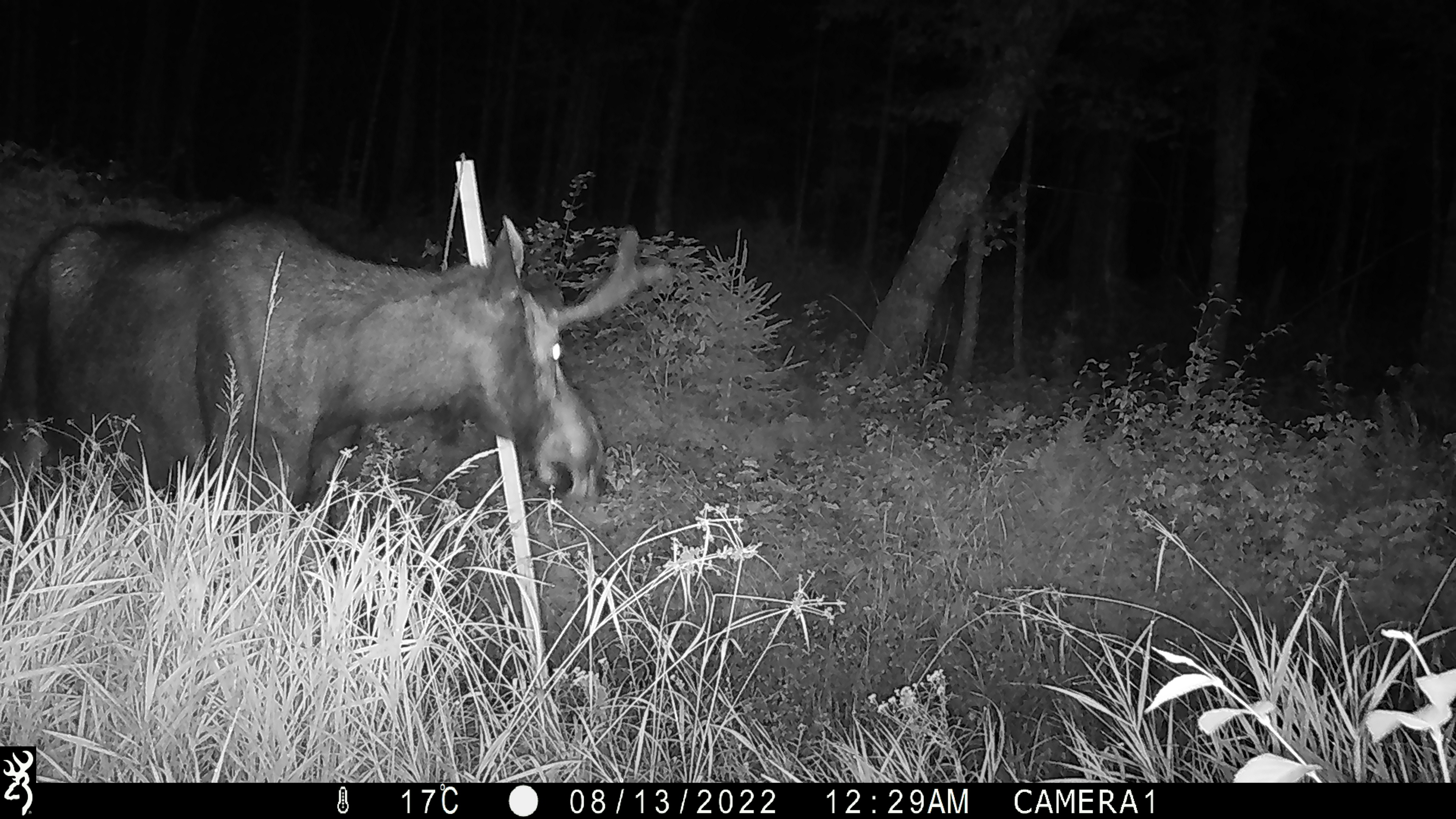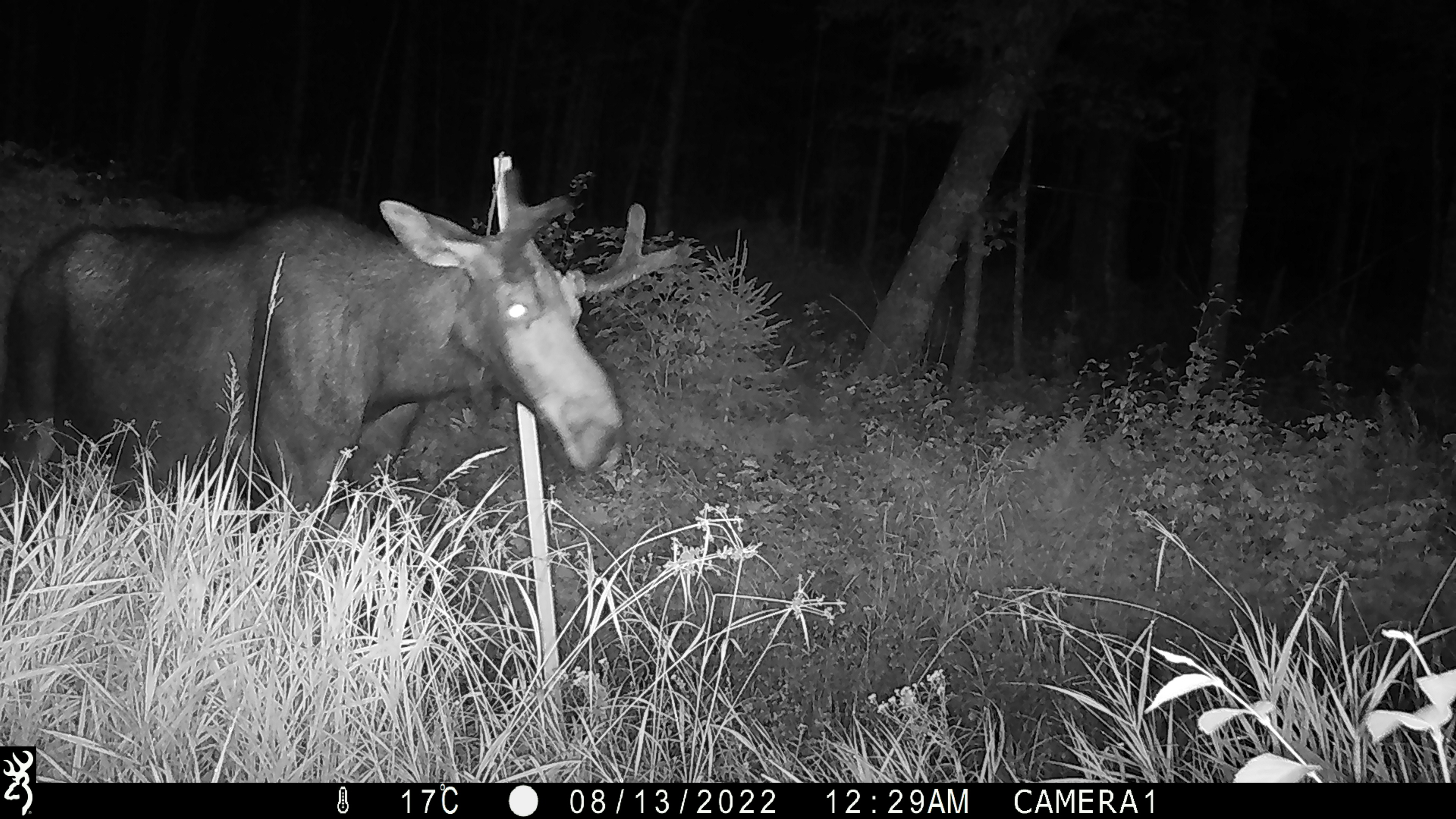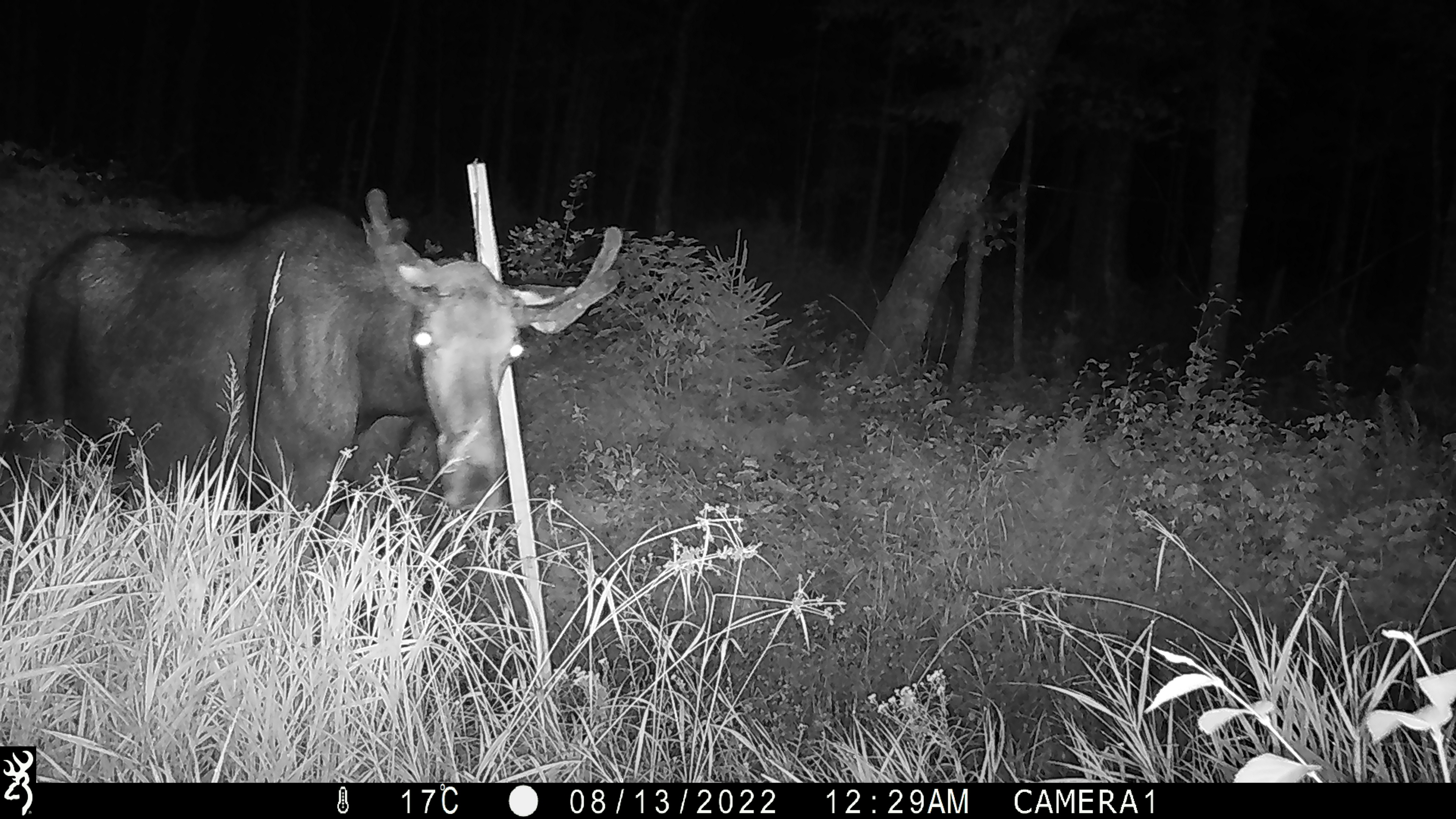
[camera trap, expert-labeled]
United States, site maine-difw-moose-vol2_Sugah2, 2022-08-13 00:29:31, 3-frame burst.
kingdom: Animalia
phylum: Chordata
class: Mammalia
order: Artiodactyla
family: Cervidae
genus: Alces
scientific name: Alces alces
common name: moose